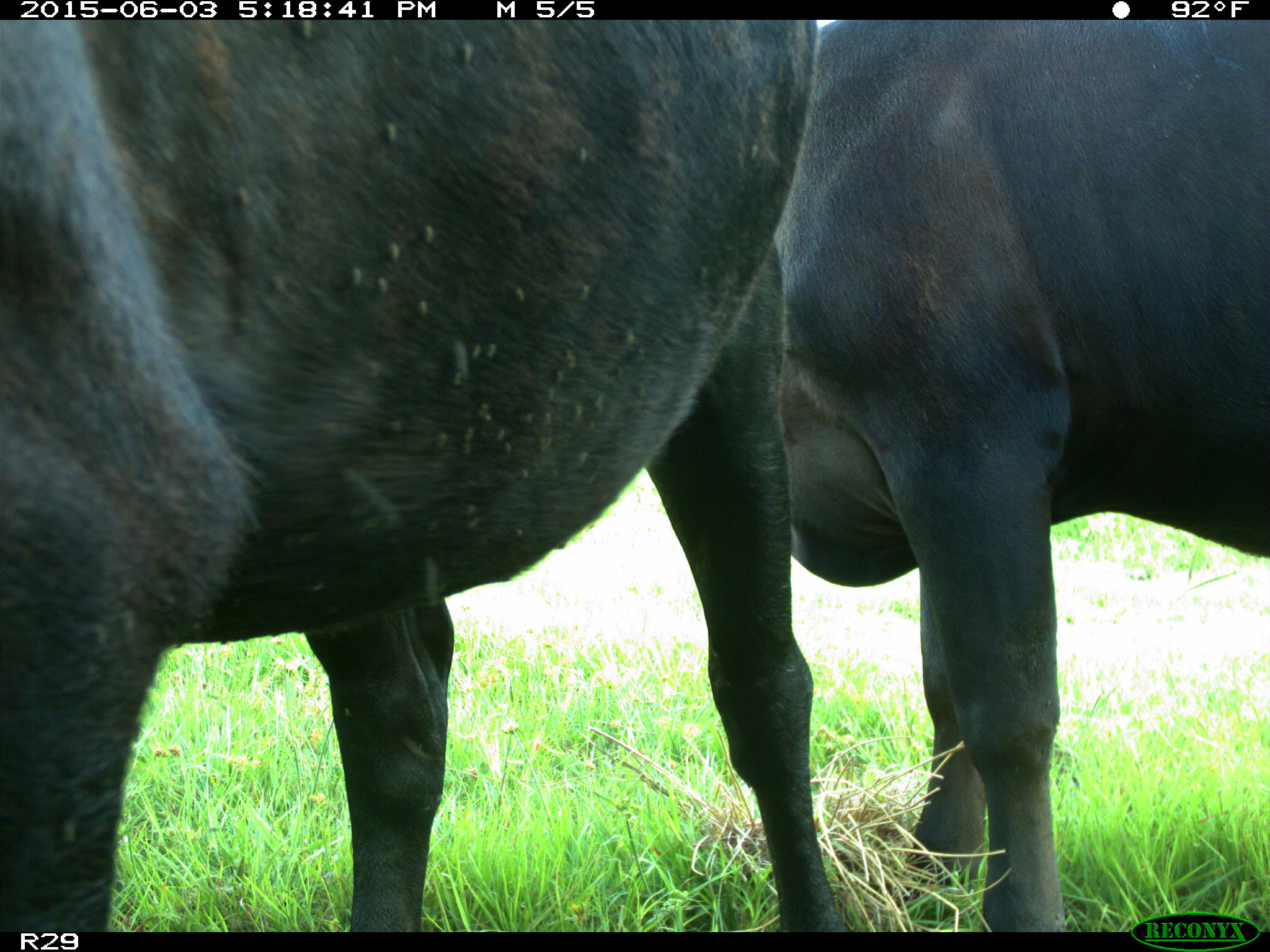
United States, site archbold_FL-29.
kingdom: Animalia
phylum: Chordata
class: Mammalia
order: Artiodactyla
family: Bovidae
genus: Bos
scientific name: Bos taurus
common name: domestic cow